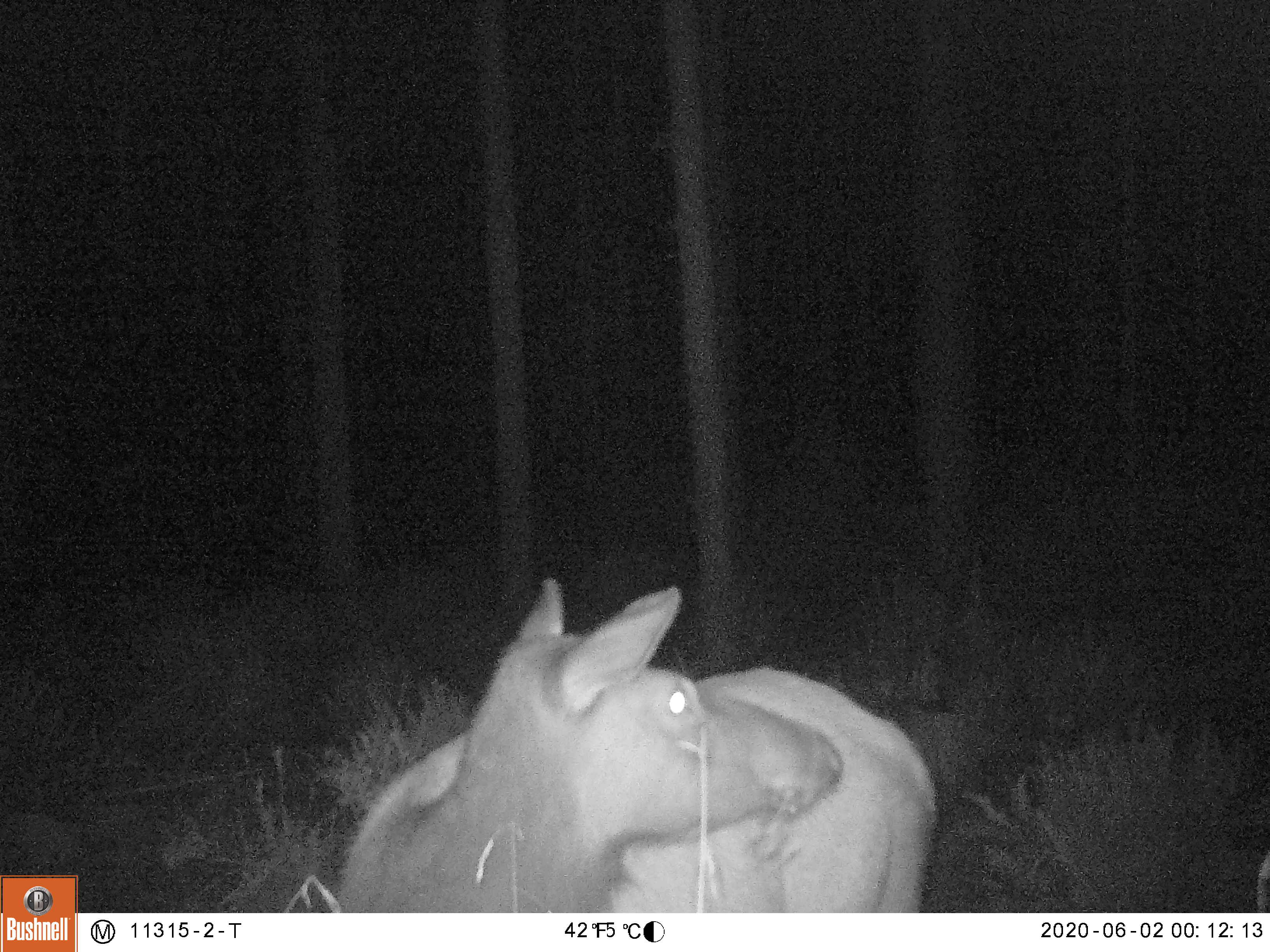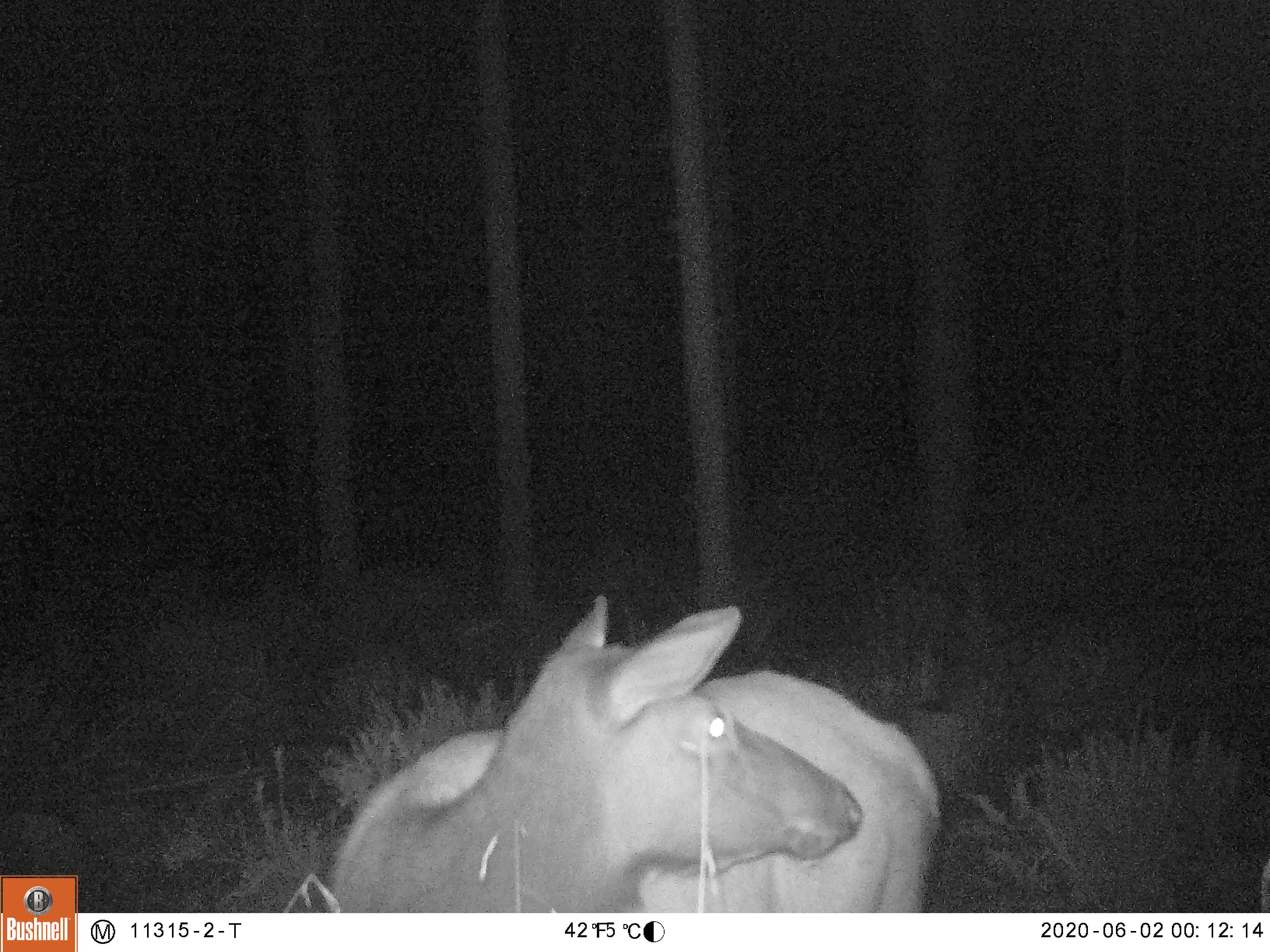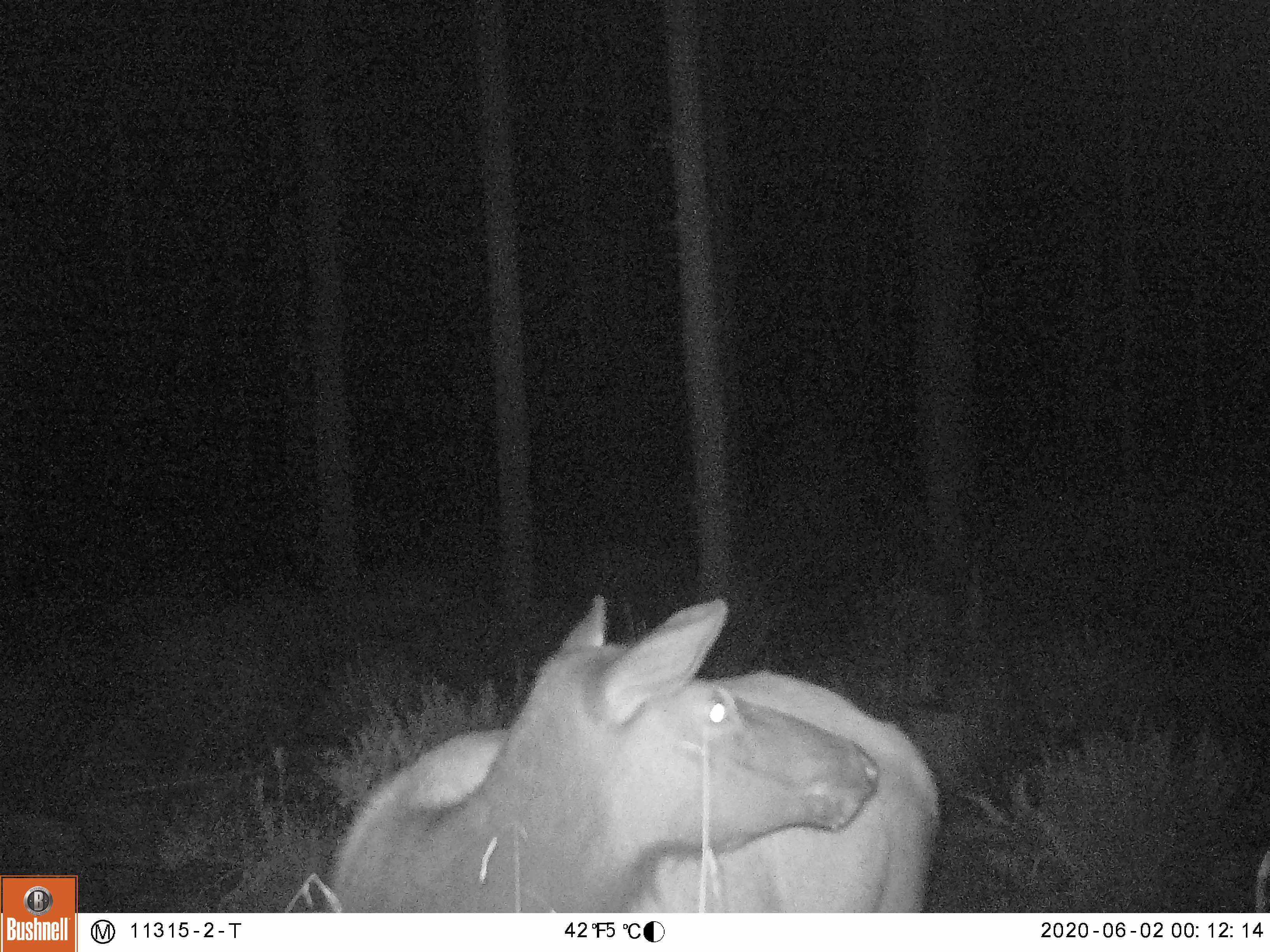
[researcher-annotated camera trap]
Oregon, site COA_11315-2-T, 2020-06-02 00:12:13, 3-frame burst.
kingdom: Animalia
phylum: Chordata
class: Mammalia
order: Artiodactyla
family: Cervidae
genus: Cervus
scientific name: Cervus canadensis roosevelti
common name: roosevelt elk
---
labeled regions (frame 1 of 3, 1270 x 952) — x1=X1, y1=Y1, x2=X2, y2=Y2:
roosevelt elk: x1=322, y1=560, x2=946, y2=909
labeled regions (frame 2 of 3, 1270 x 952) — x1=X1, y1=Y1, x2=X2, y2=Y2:
roosevelt elk: x1=311, y1=587, x2=953, y2=906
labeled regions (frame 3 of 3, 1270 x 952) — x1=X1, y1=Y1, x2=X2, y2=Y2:
roosevelt elk: x1=322, y1=587, x2=955, y2=904